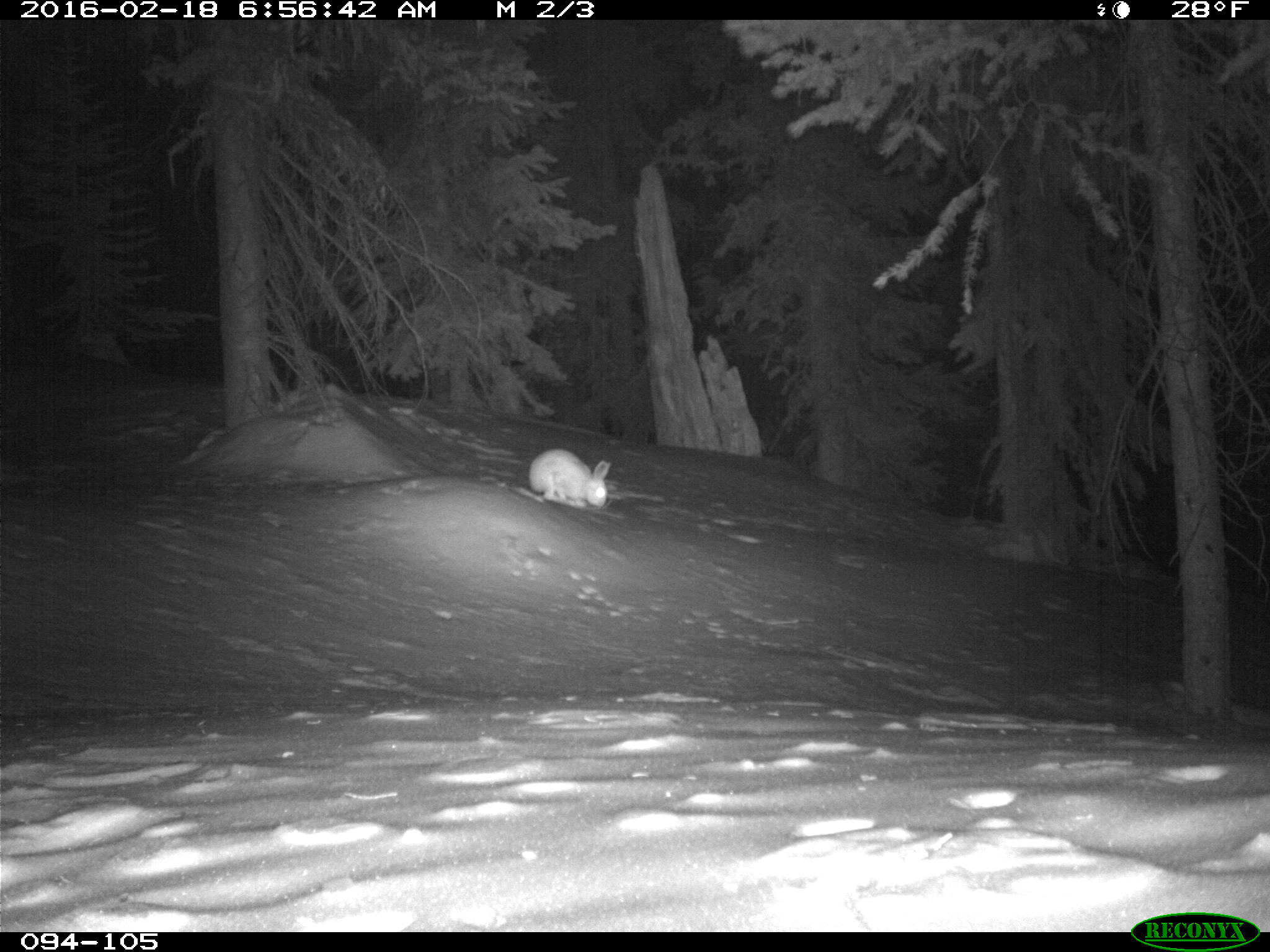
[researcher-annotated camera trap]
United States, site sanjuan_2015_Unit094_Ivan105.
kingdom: Animalia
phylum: Chordata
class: Mammalia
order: Lagomorpha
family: Leporidae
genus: Lepus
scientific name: Lepus americanus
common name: snowshoe hare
Lepus americanus (snowshoe hare).